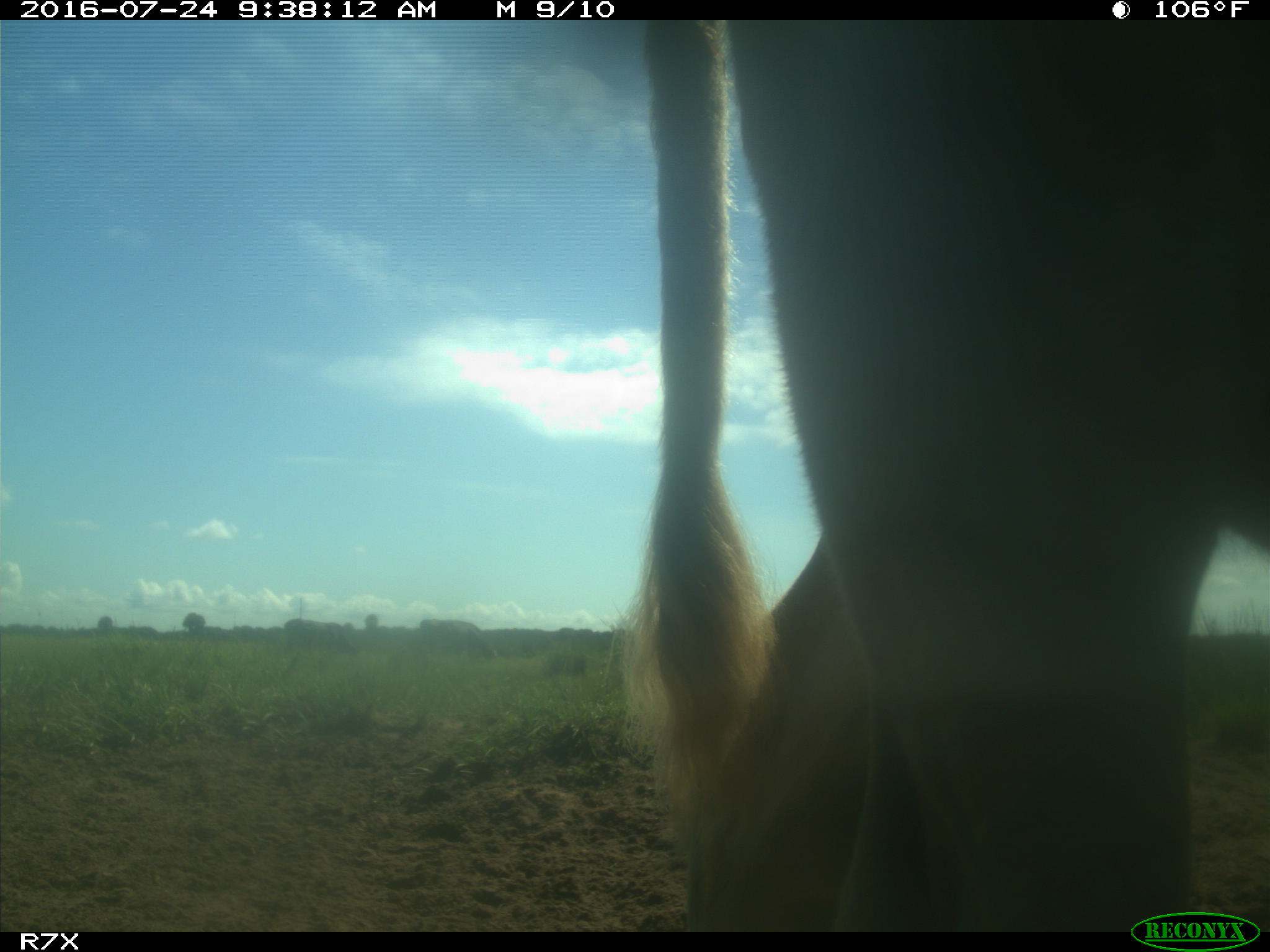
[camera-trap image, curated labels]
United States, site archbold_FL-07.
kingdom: Animalia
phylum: Chordata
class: Mammalia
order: Artiodactyla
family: Bovidae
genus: Bos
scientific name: Bos taurus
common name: domestic cow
Bos taurus (domestic cow).